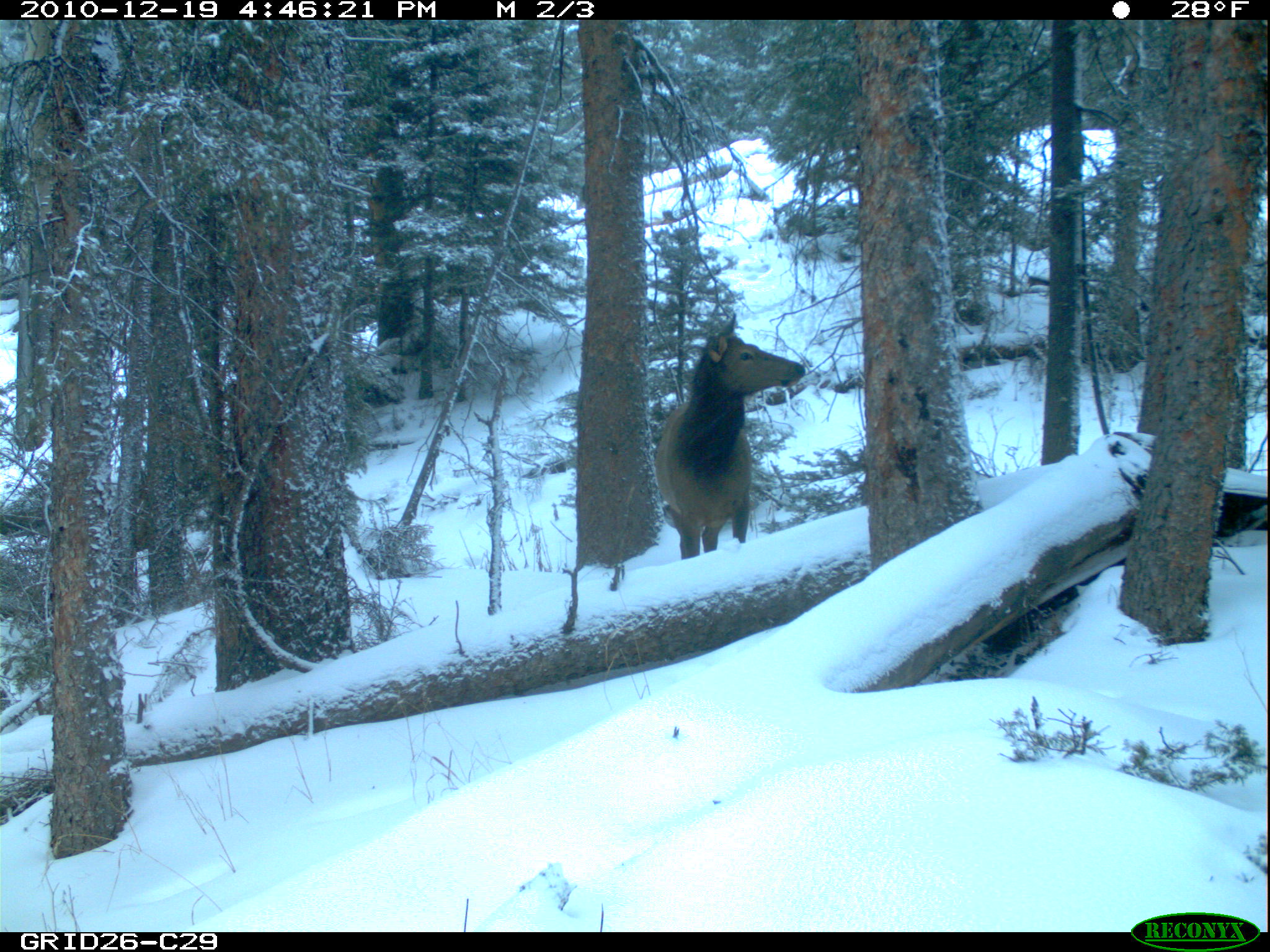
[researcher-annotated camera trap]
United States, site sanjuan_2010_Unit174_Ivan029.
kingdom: Animalia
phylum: Chordata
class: Mammalia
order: Artiodactyla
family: Cervidae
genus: Cervus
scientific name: Cervus elaphus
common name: red deer